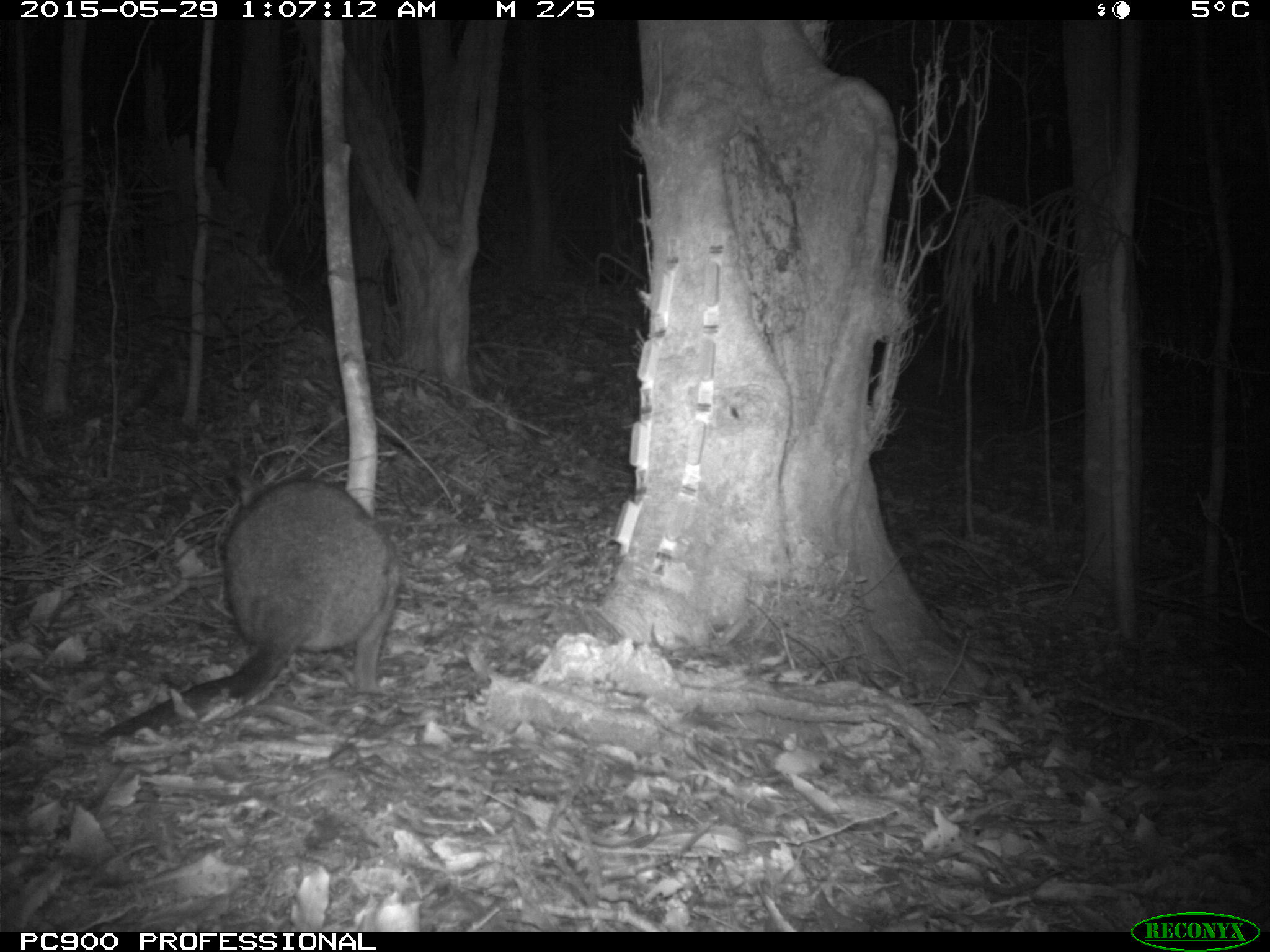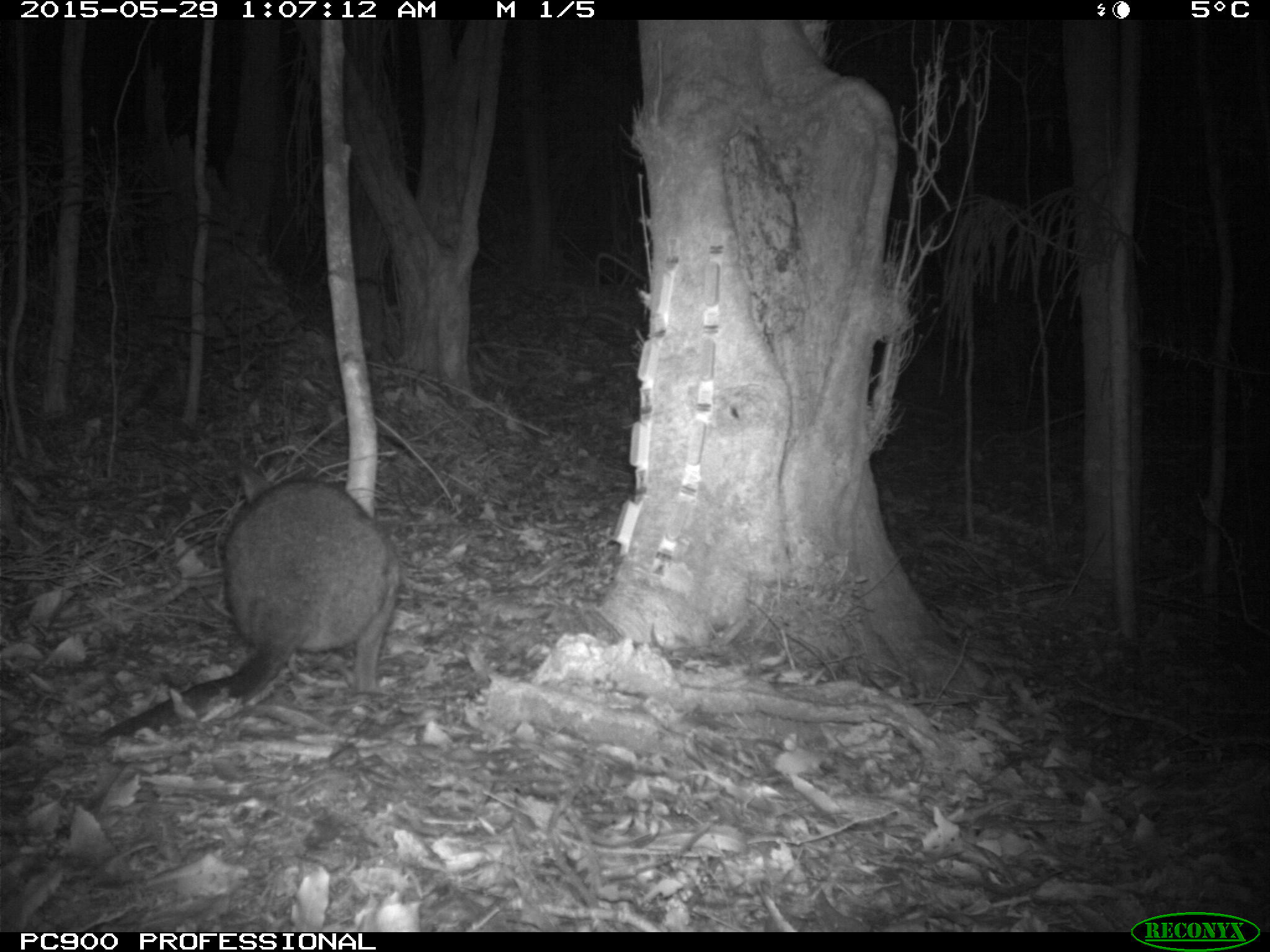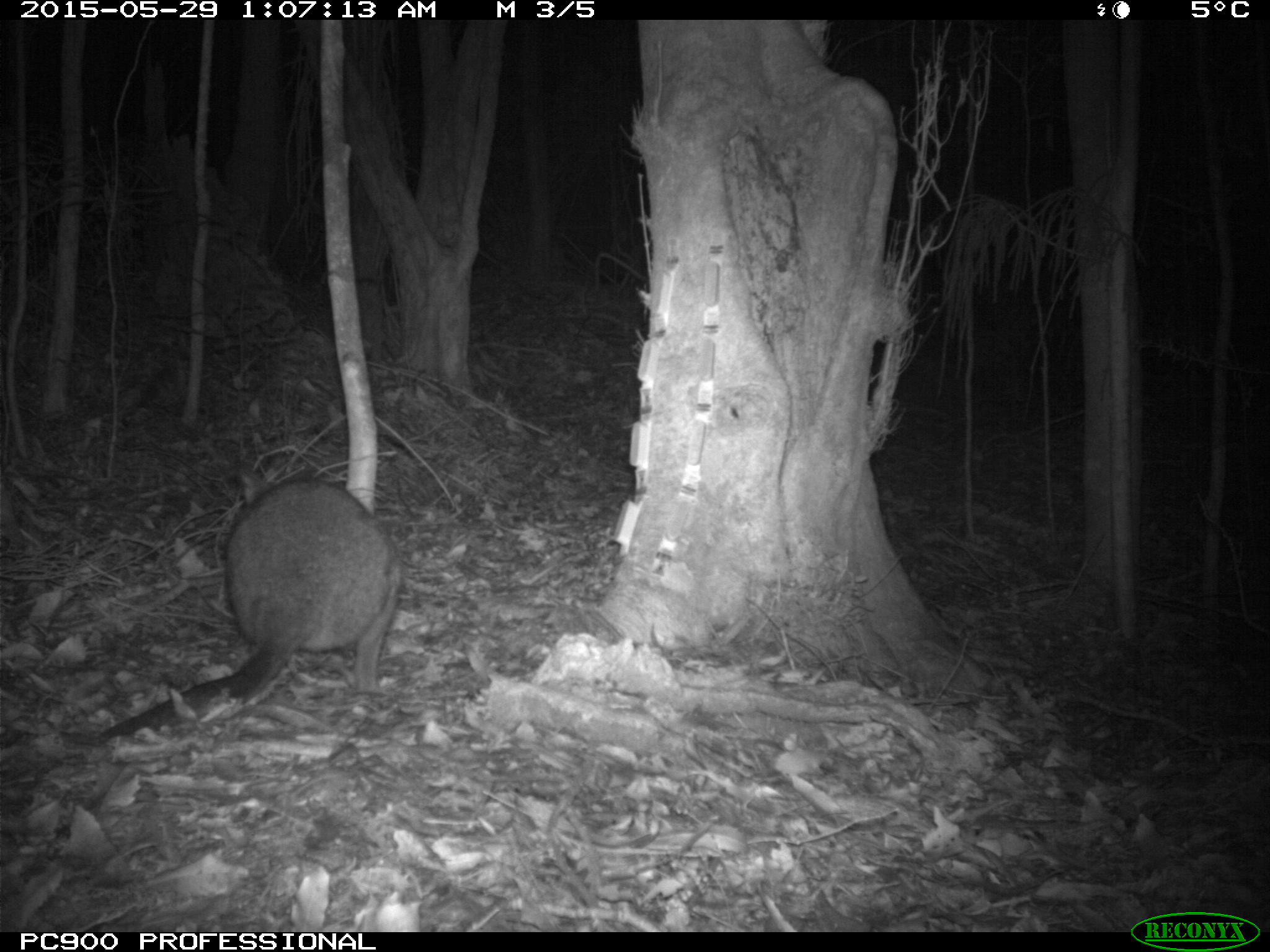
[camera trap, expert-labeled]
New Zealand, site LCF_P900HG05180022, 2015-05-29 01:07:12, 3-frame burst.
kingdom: Animalia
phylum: Chordata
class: Mammalia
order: Diprotodontia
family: Macropodidae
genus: Notamacropus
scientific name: Notamacropus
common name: wallaby